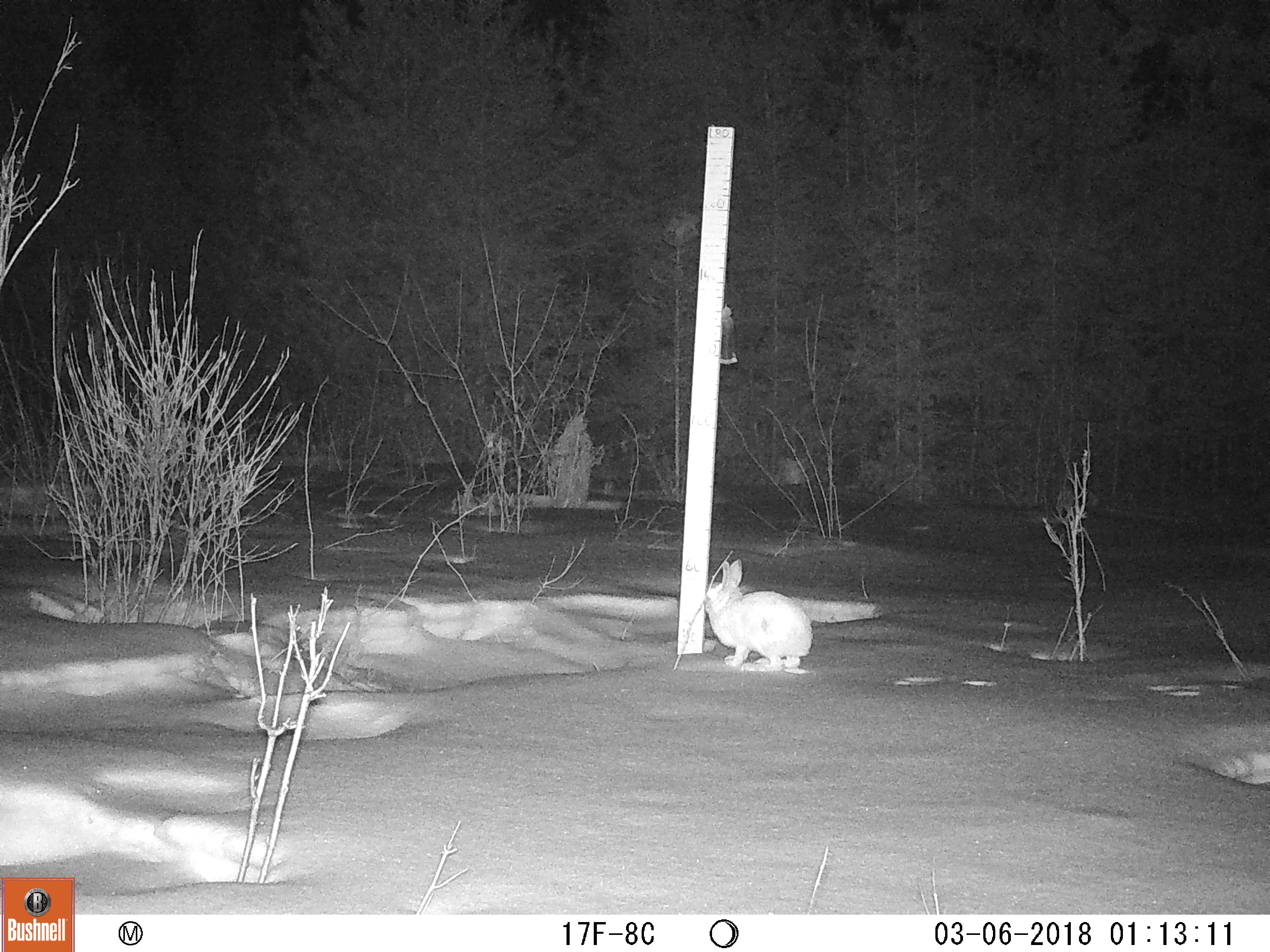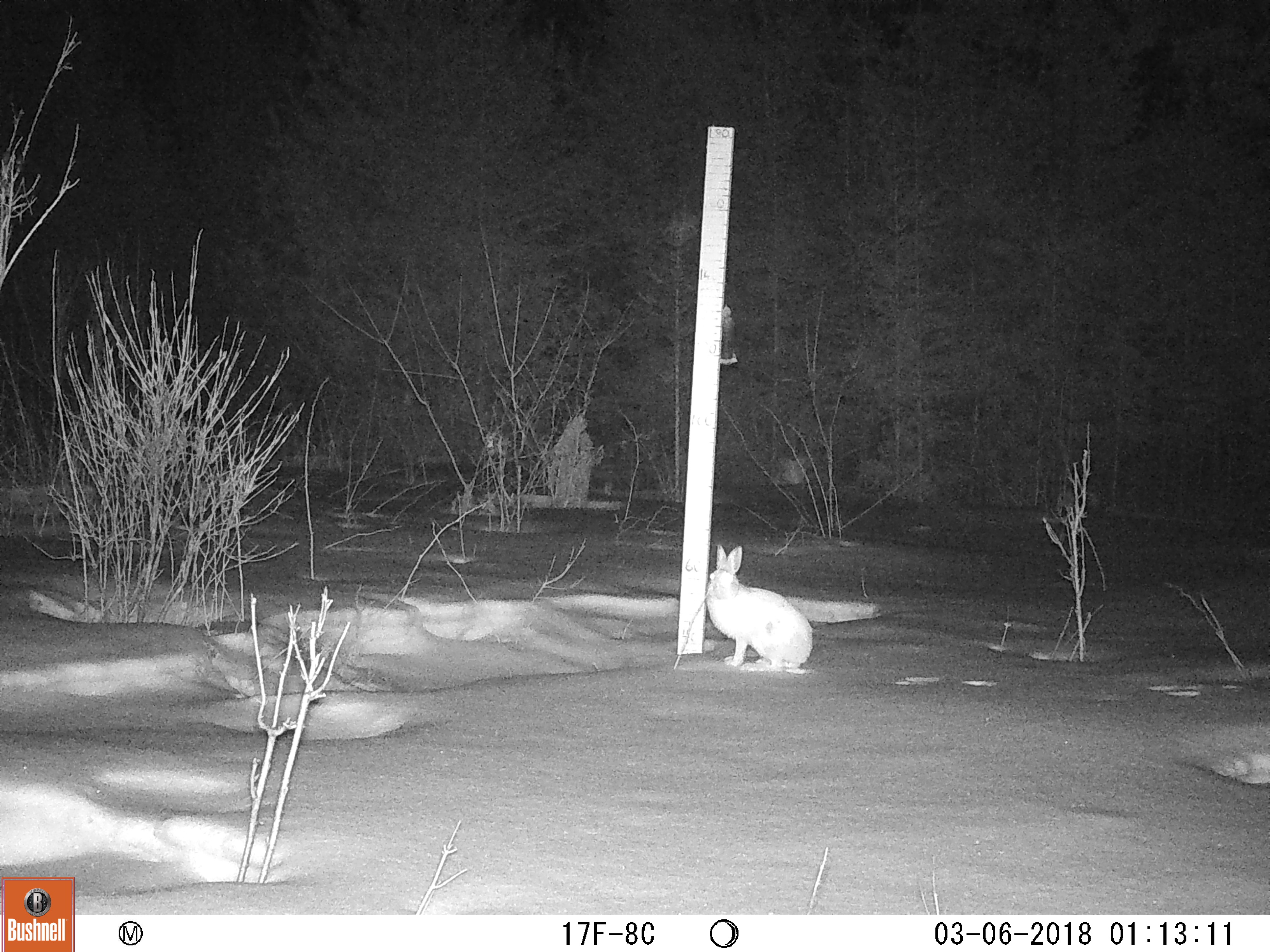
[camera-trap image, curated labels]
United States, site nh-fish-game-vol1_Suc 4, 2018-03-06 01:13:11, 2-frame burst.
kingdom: Animalia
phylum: Chordata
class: Mammalia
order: Lagomorpha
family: Leporidae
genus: Lepus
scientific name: Lepus americanus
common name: snowshoe hare